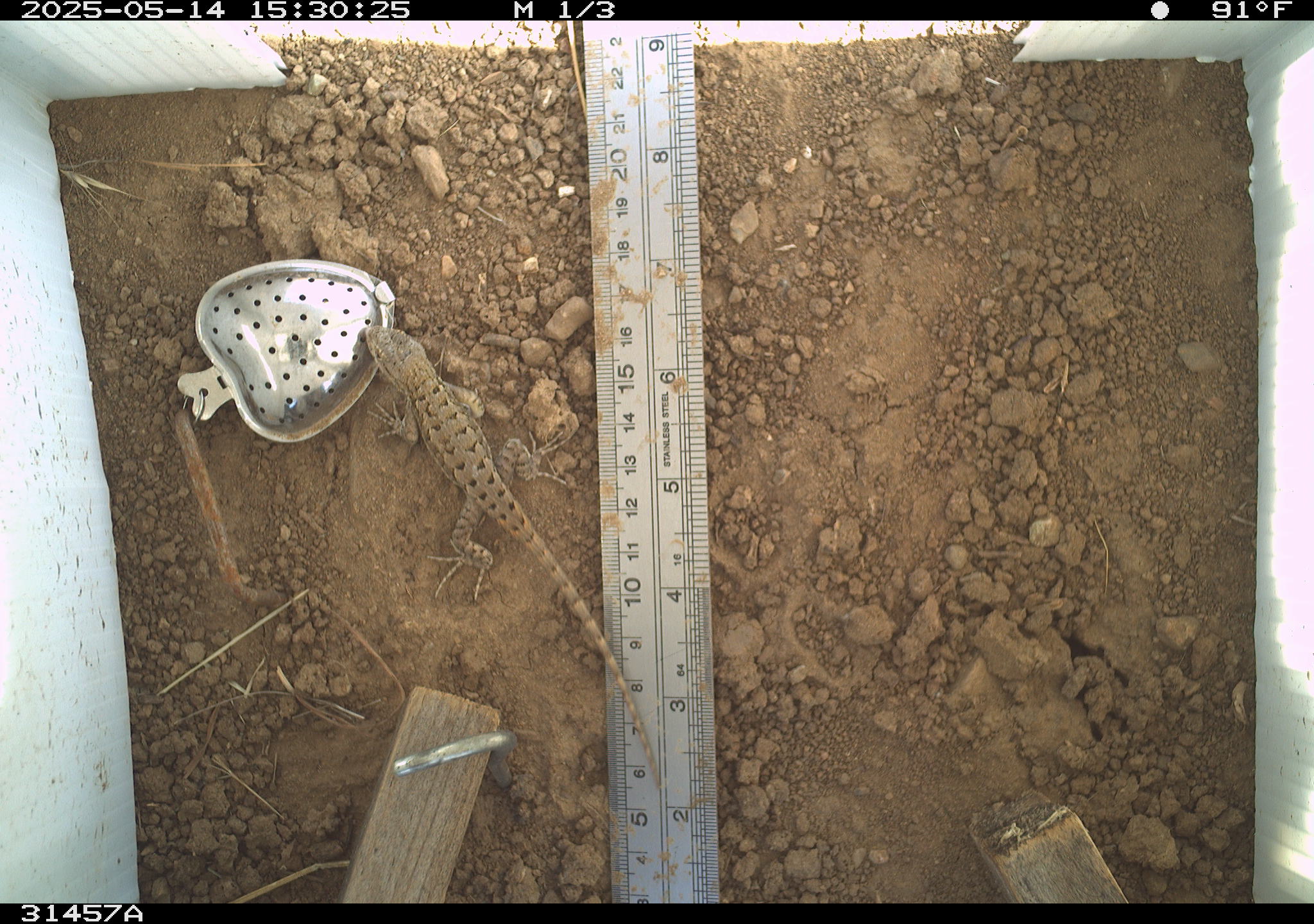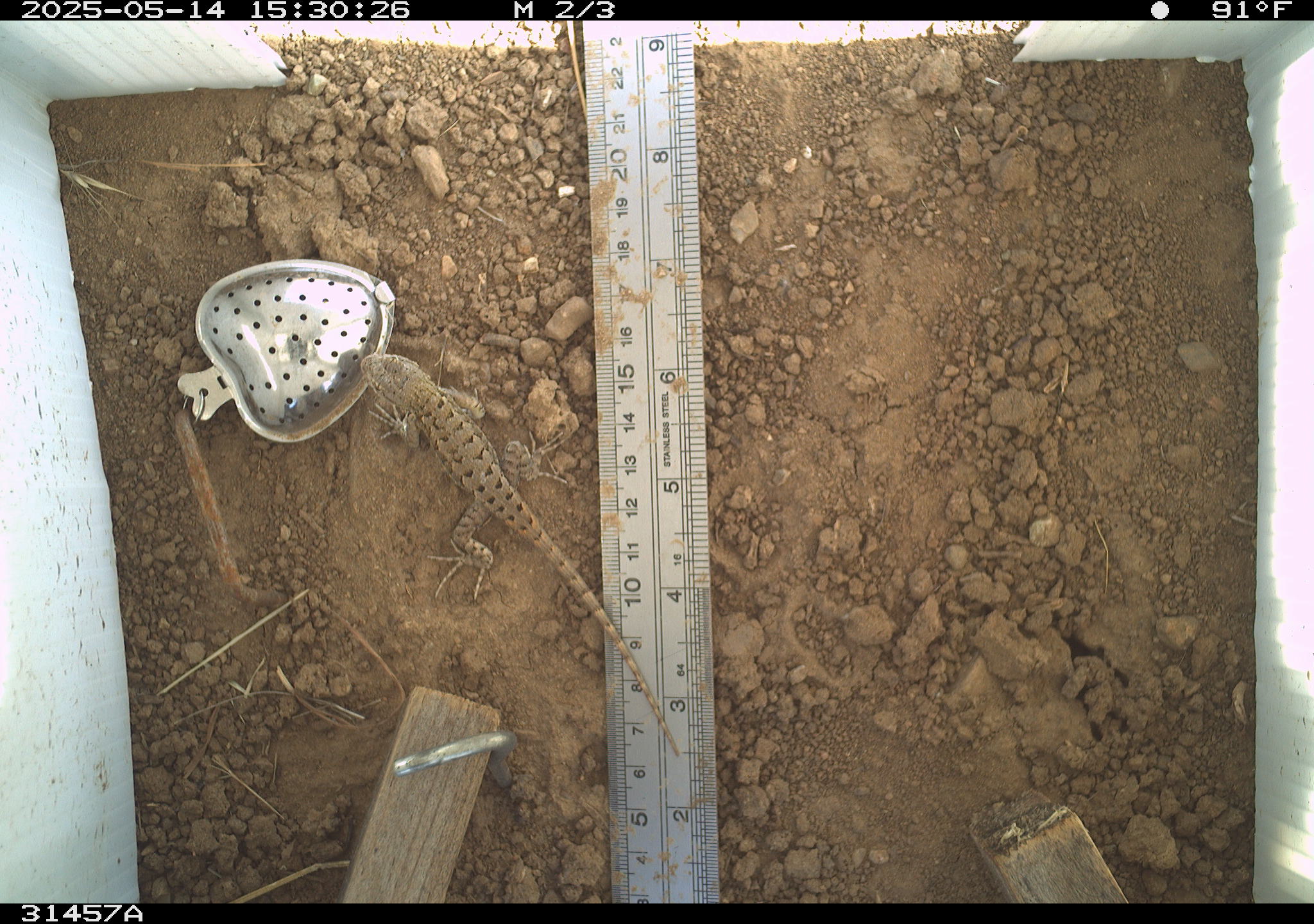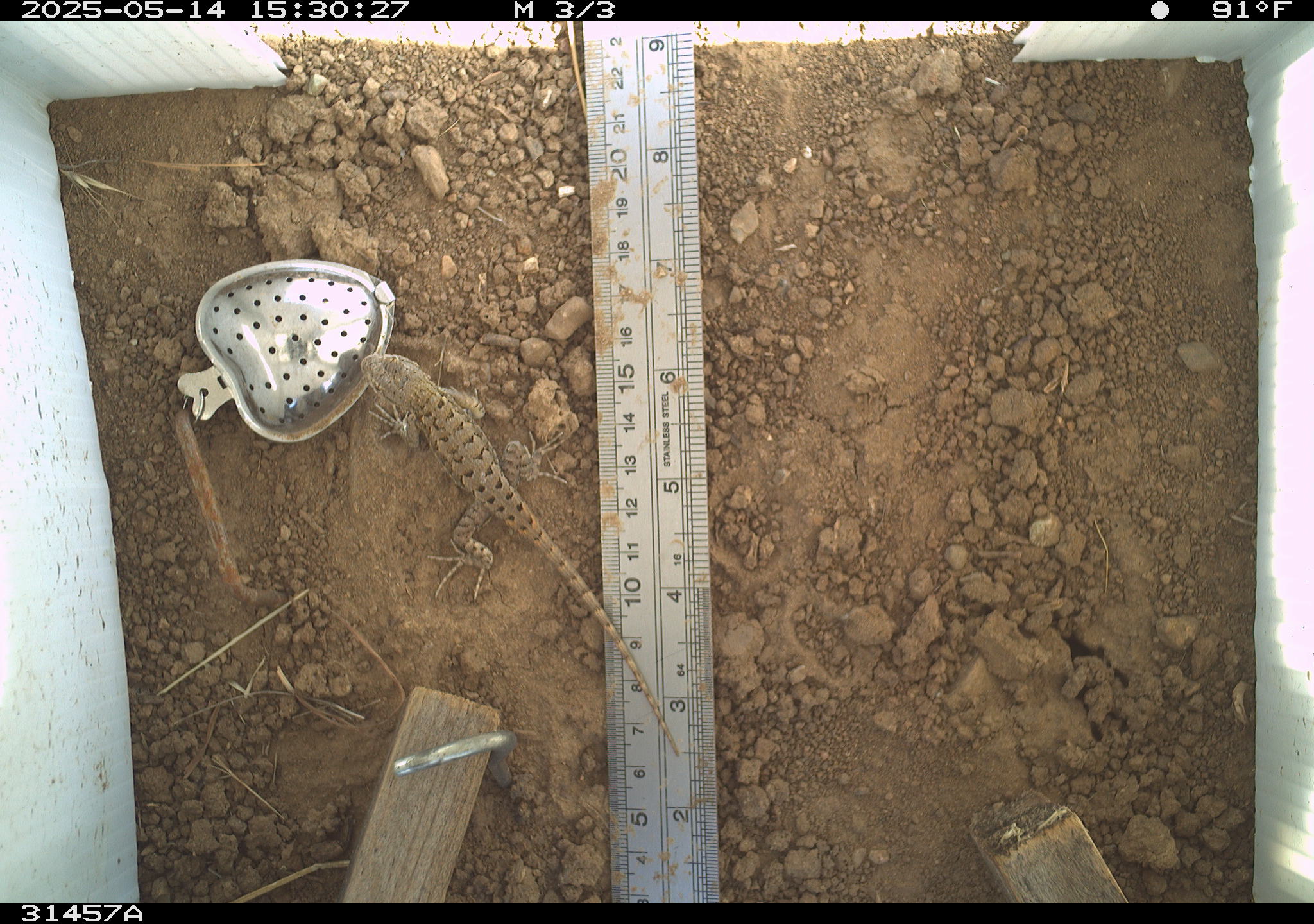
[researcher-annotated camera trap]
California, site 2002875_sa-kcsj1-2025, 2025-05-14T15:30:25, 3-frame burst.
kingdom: Animalia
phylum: Chordata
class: Reptilia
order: Squamata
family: Phrynosomatidae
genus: Sceloporus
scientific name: Sceloporus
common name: spiny lizards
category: sceloporus species